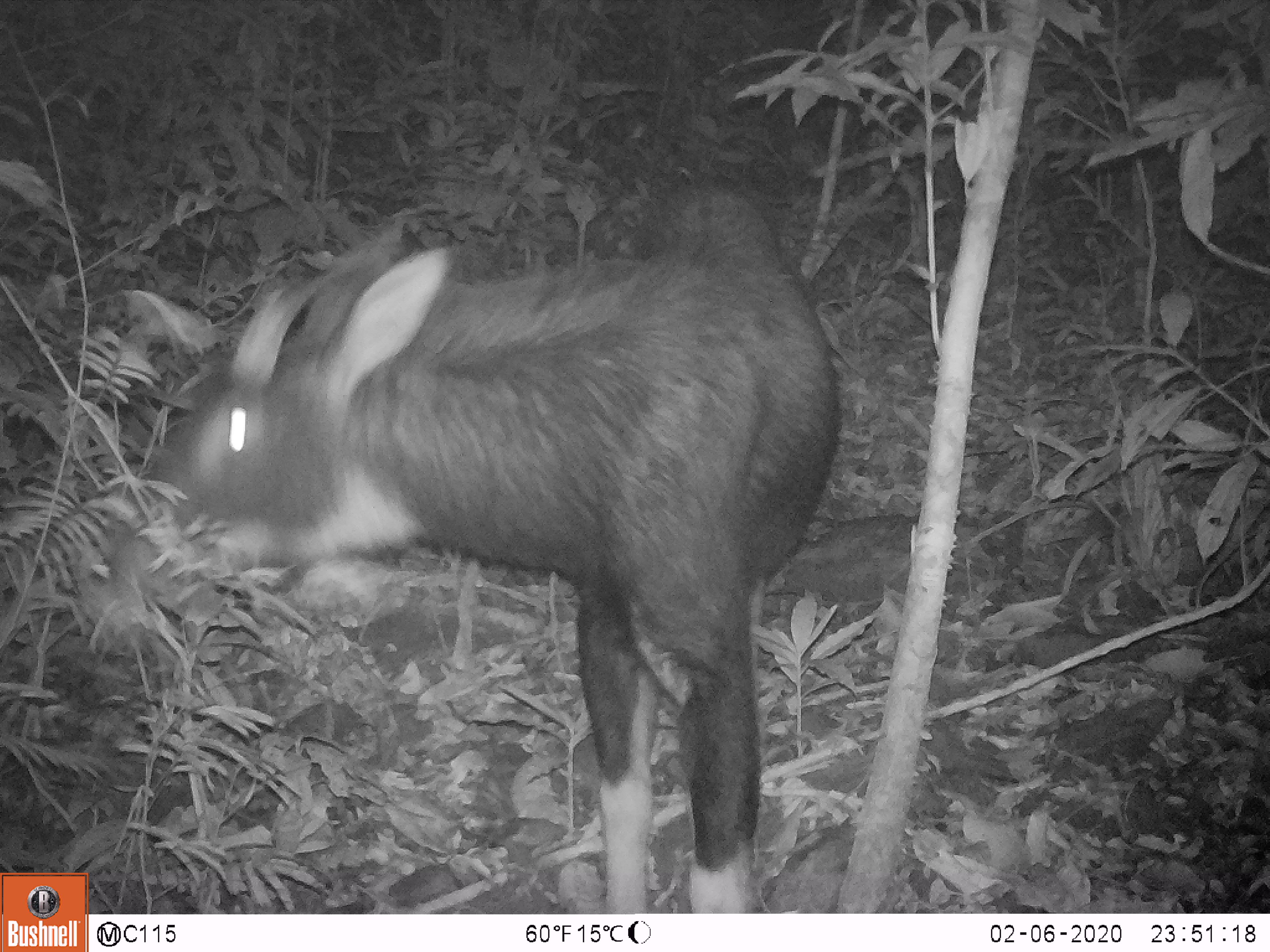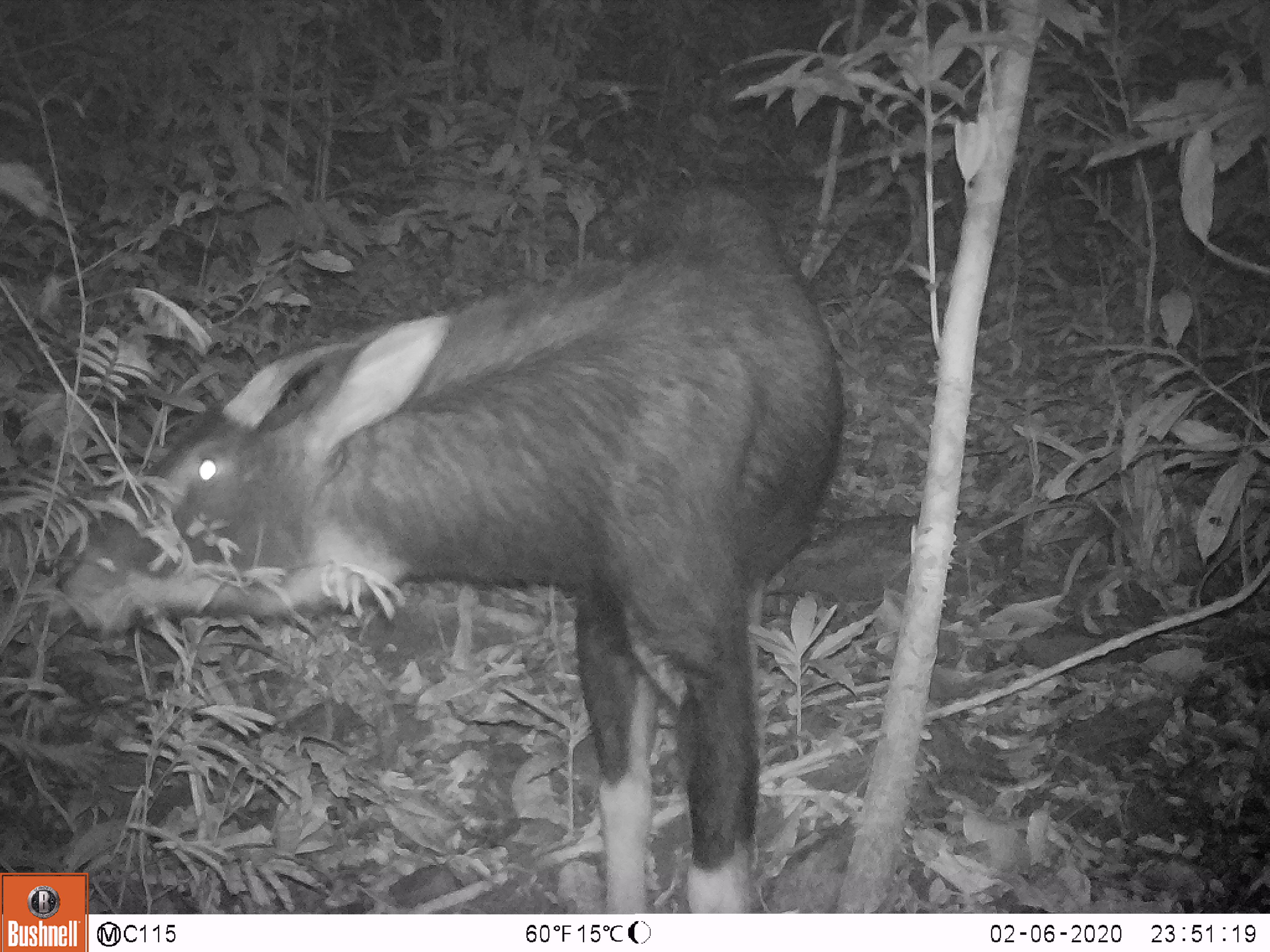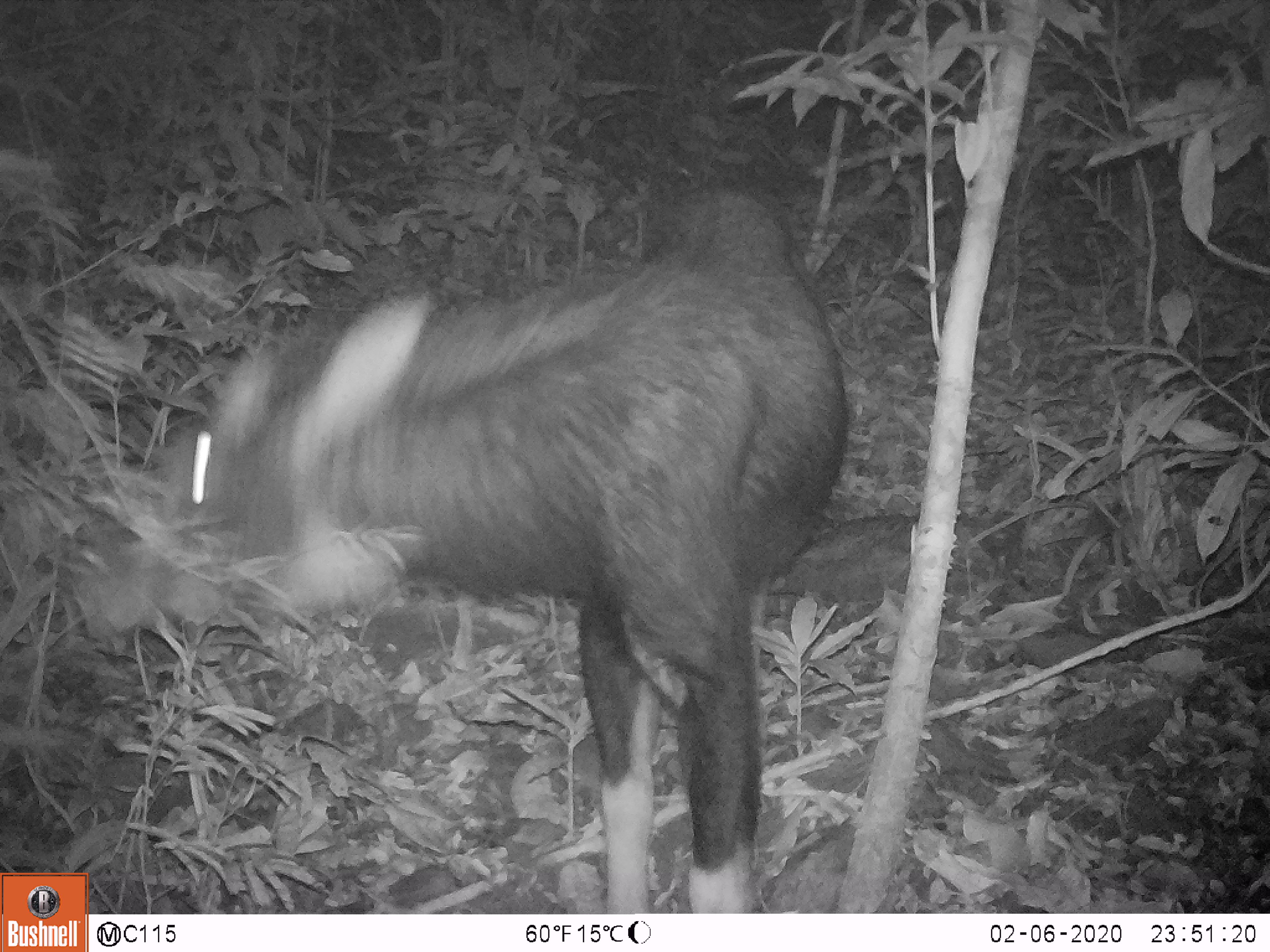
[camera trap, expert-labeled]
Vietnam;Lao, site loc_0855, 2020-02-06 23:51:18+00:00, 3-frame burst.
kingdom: Animalia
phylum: Chordata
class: Mammalia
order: Artiodactyla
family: Bovidae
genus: Capricornis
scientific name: Capricornis sumatraensis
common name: chinese serow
Chinese serow (Capricornis sumatraensis). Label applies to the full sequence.